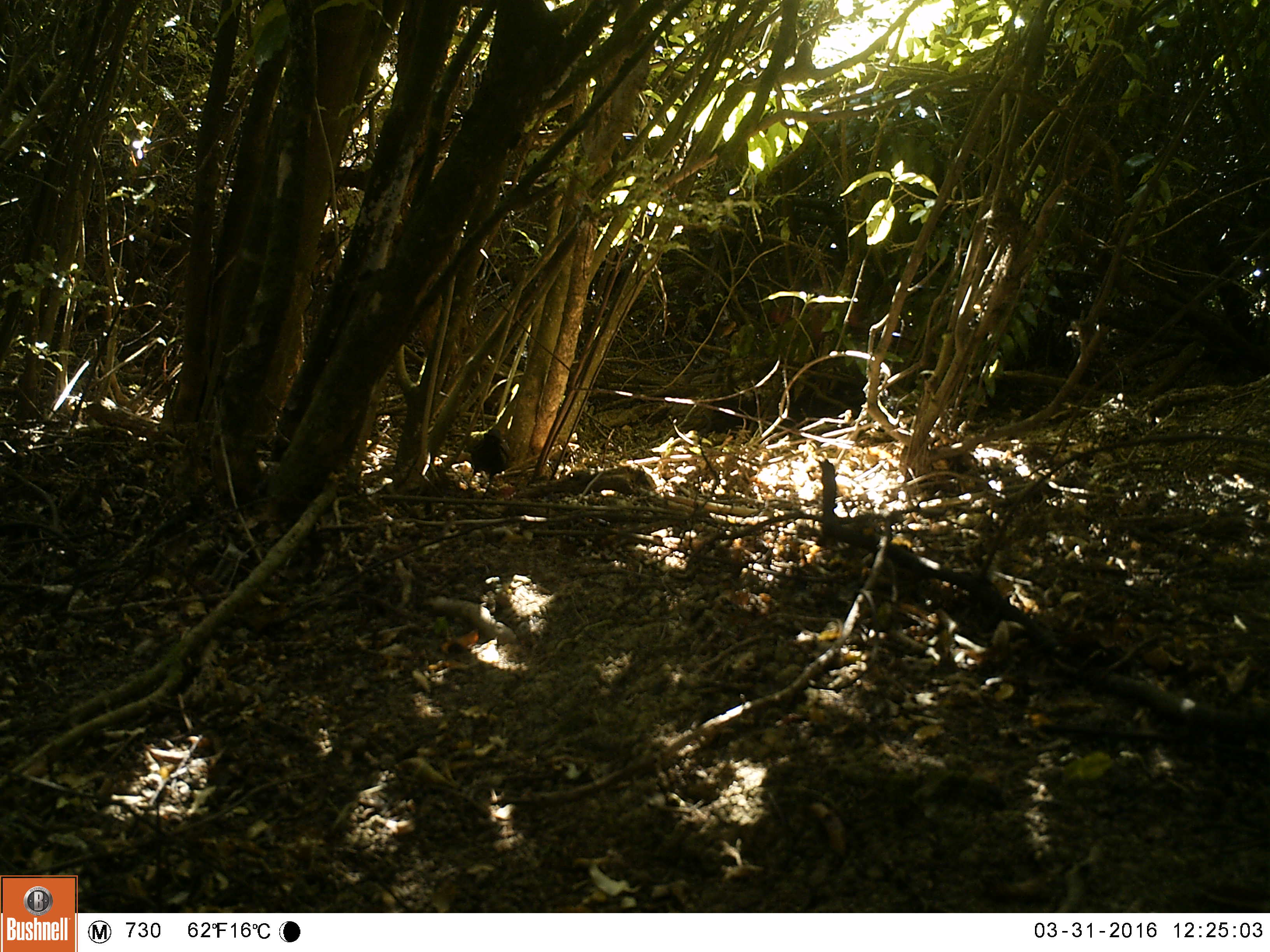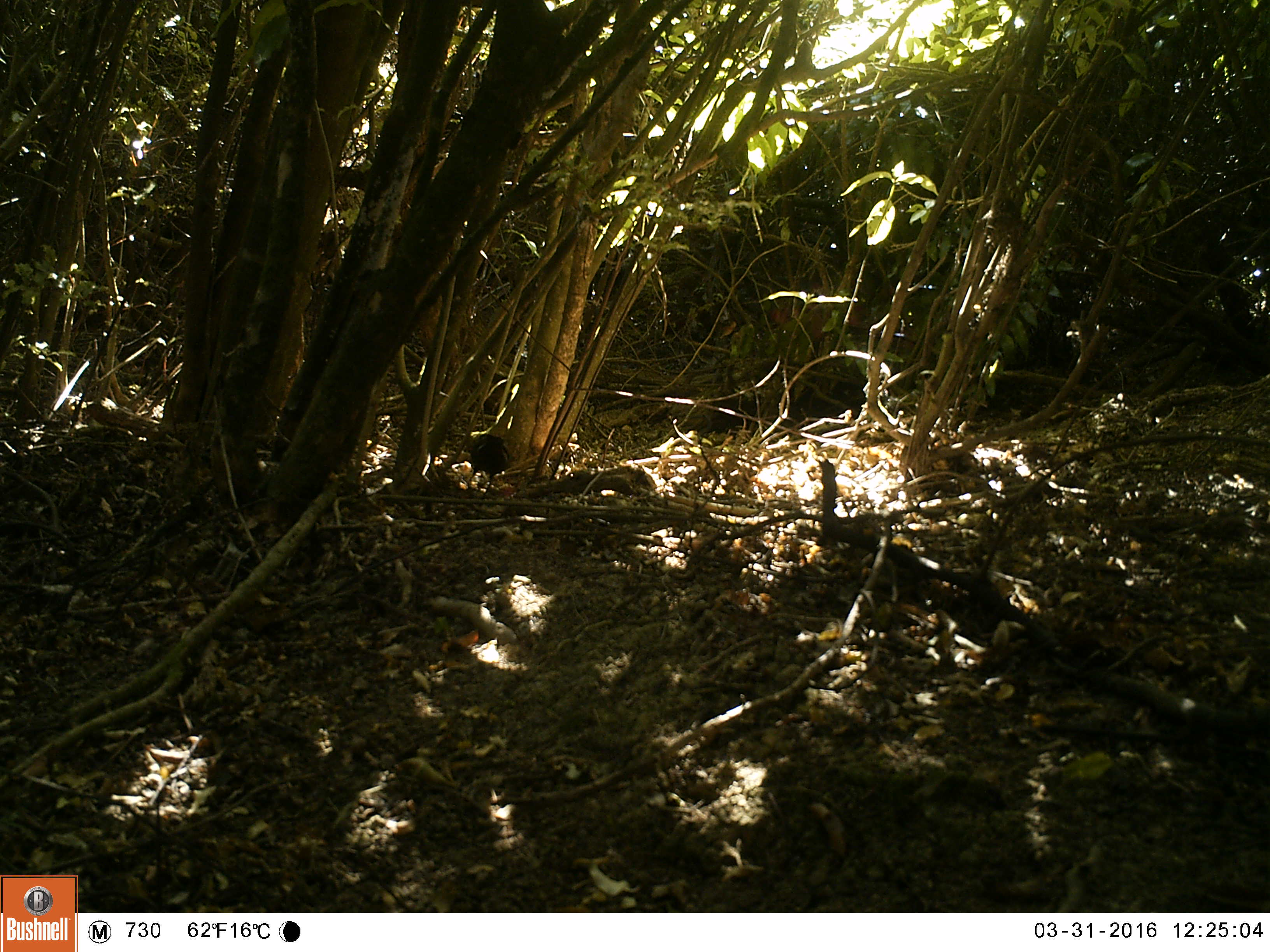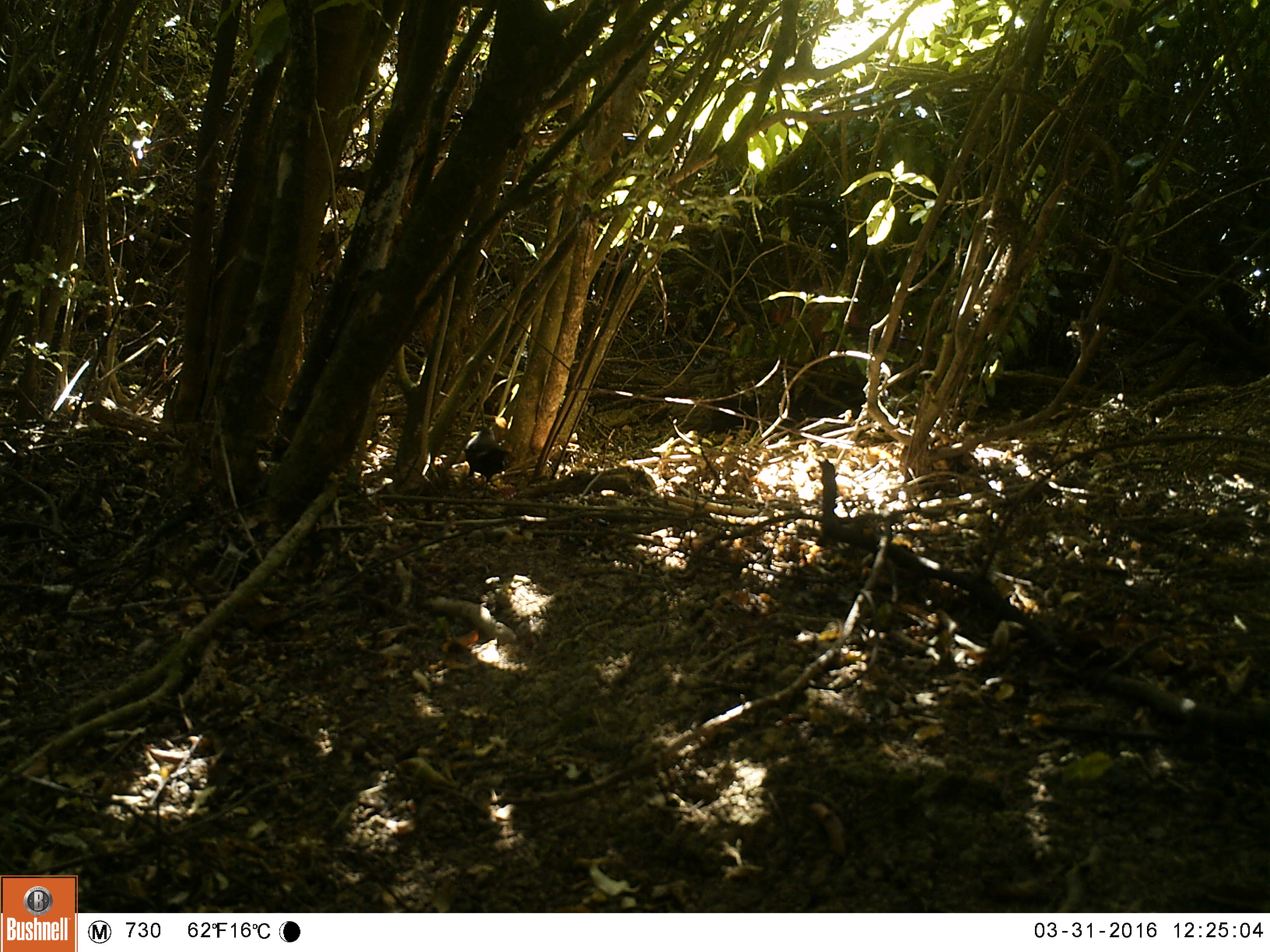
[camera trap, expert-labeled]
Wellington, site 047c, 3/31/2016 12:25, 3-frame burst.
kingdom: Animalia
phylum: Chordata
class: Aves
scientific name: Aves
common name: bird